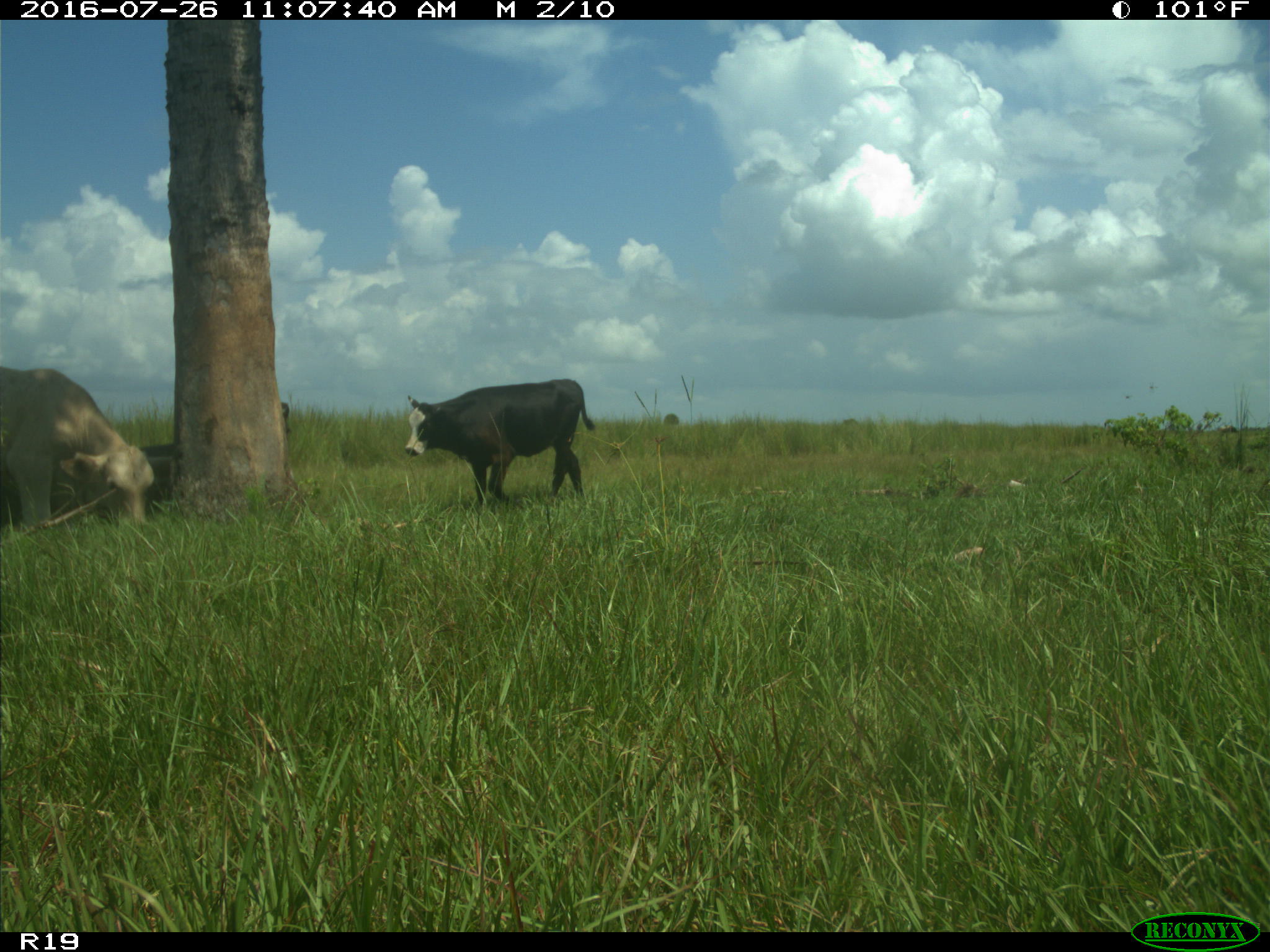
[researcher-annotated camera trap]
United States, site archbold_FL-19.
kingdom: Animalia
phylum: Chordata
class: Mammalia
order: Artiodactyla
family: Bovidae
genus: Bos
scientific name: Bos taurus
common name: domestic cow